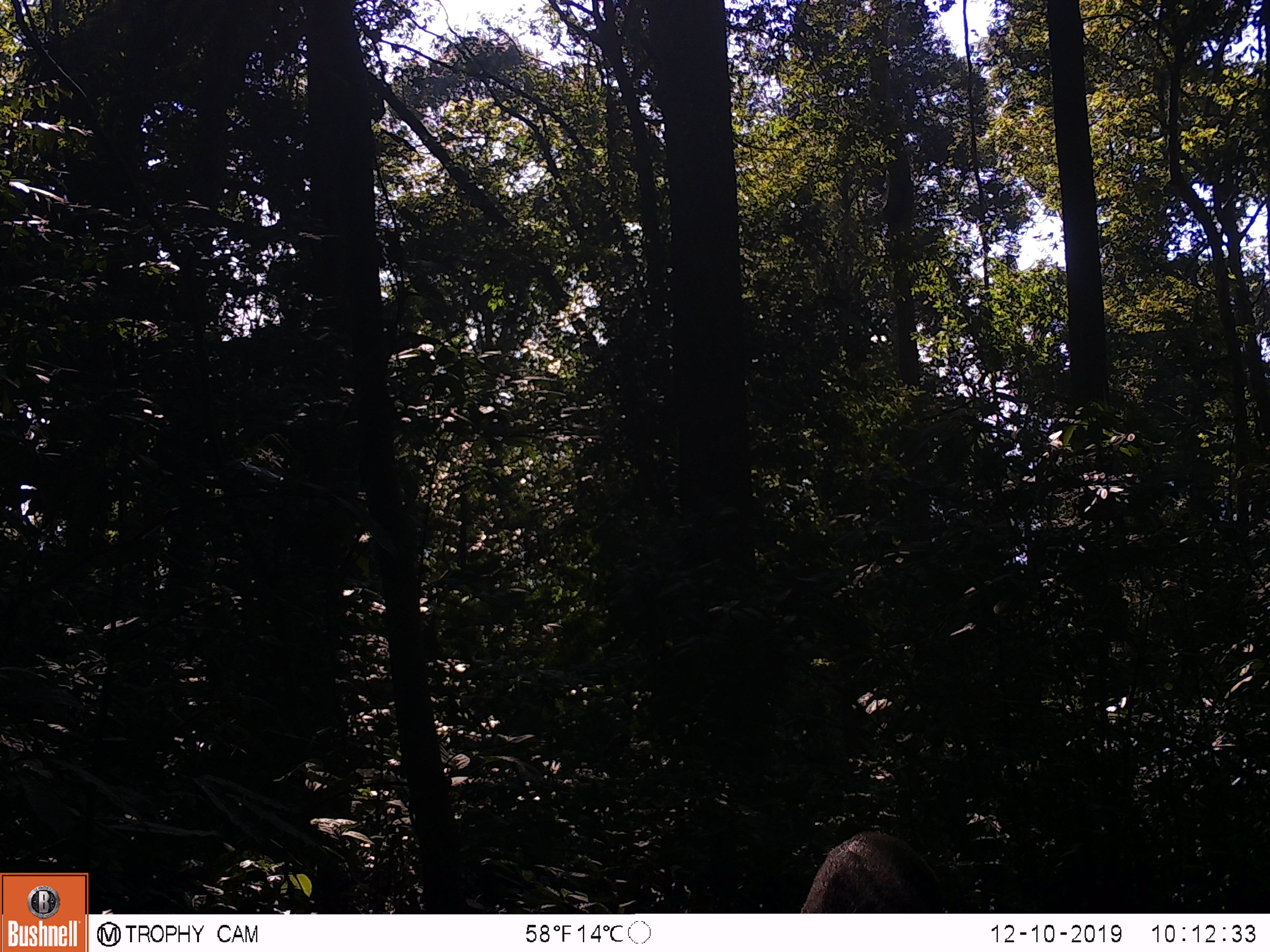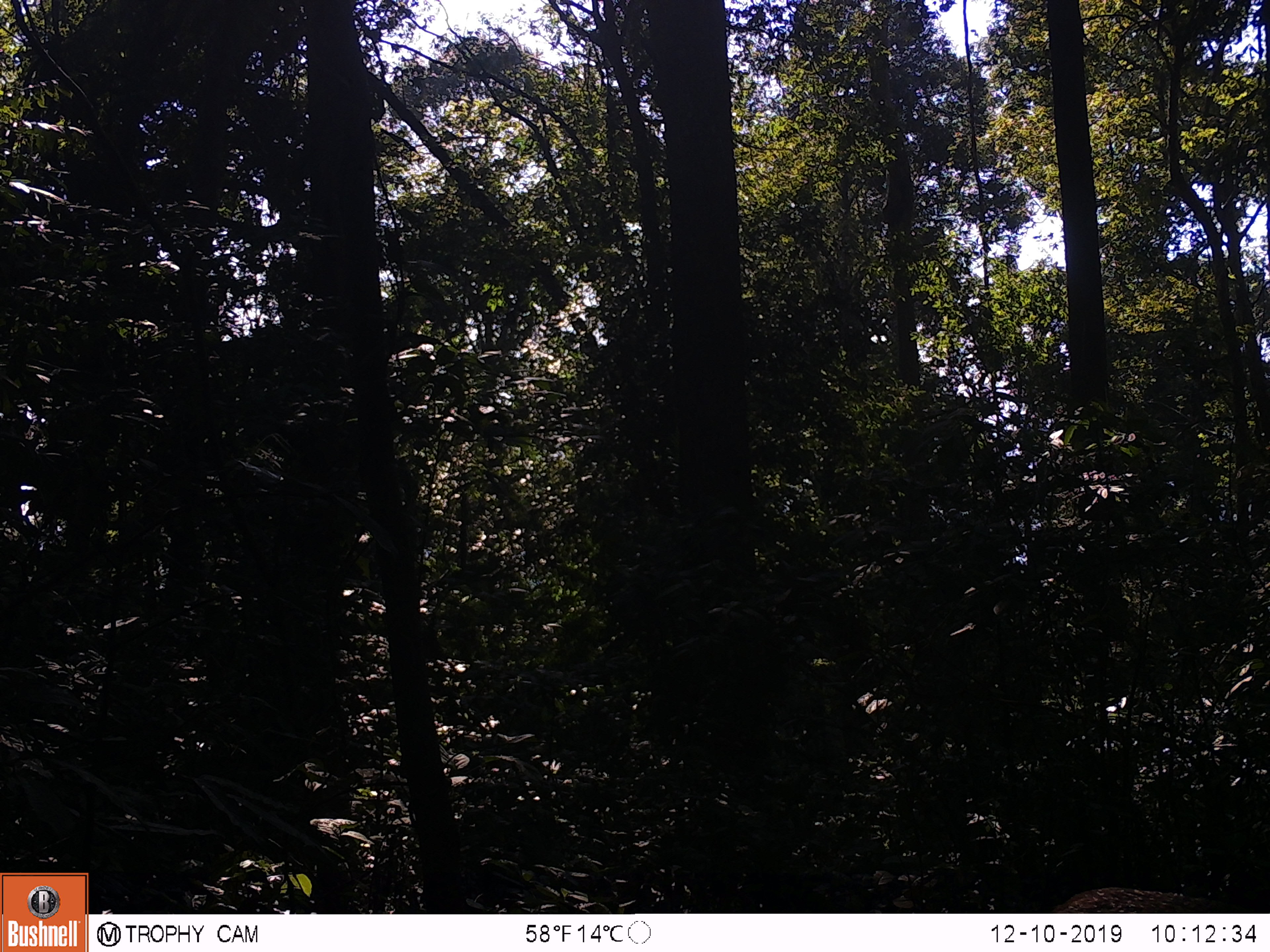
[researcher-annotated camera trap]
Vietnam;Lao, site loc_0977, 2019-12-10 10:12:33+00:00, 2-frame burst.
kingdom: Animalia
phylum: Chordata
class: Mammalia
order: Artiodactyla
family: Suidae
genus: Sus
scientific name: Sus scrofa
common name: eurasian wild pig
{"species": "eurasian wild pig (Sus scrofa)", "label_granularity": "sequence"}